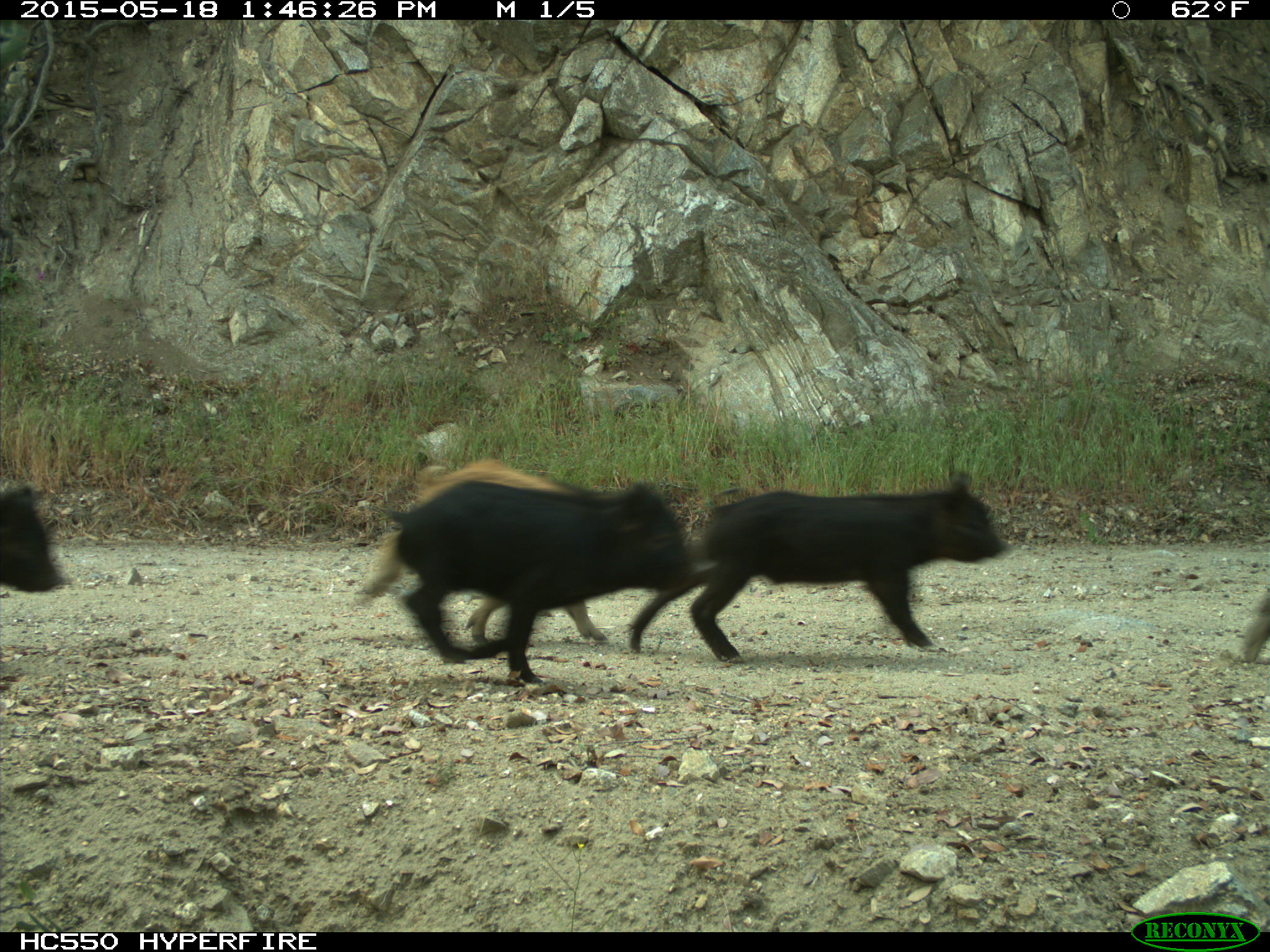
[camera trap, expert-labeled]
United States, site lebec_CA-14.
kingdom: Animalia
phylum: Chordata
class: Mammalia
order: Artiodactyla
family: Suidae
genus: Sus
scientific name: Sus scrofa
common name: wild boar